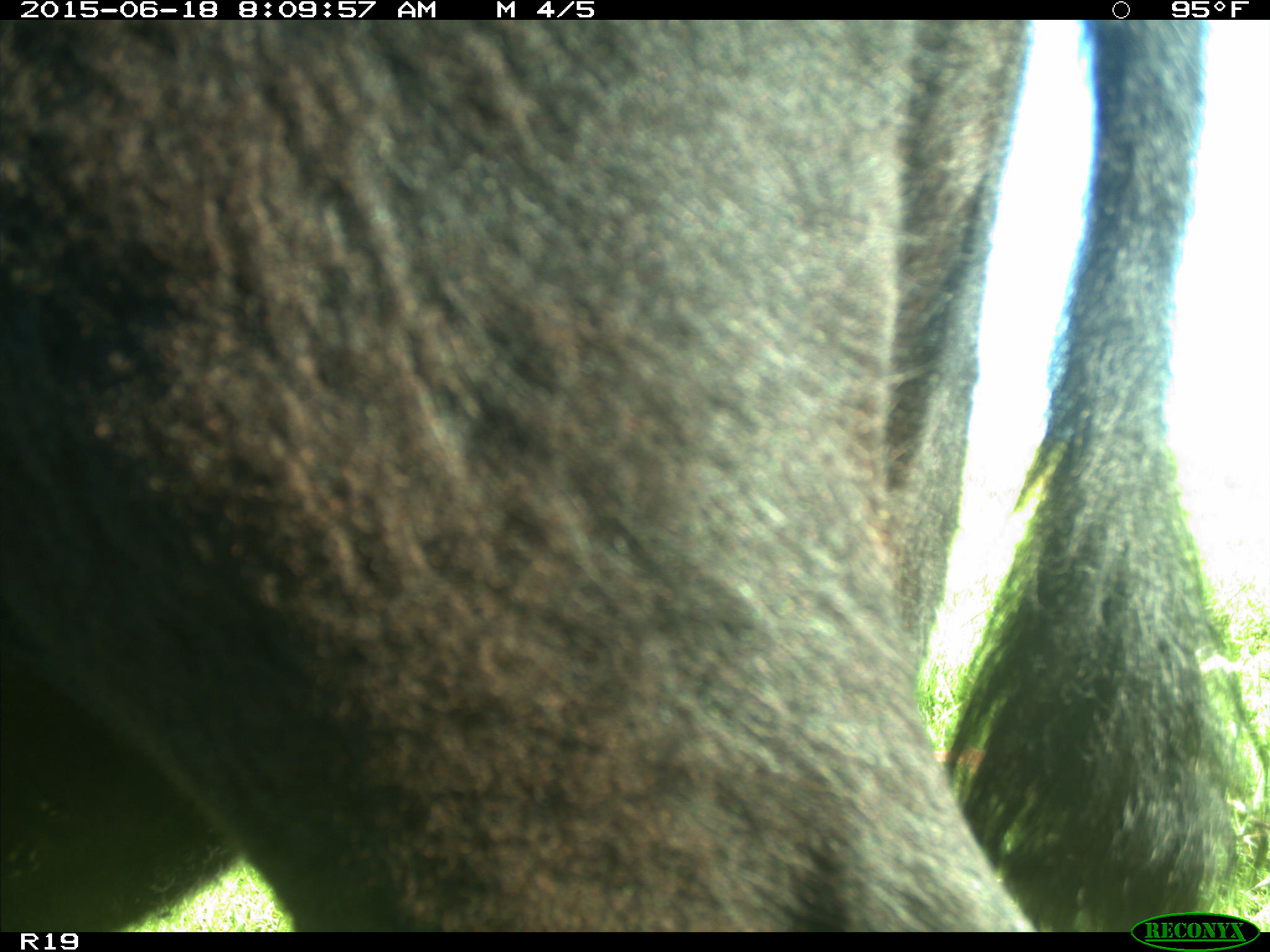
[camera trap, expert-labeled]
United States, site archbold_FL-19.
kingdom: Animalia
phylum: Chordata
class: Mammalia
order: Artiodactyla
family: Bovidae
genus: Bos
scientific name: Bos taurus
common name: domestic cow